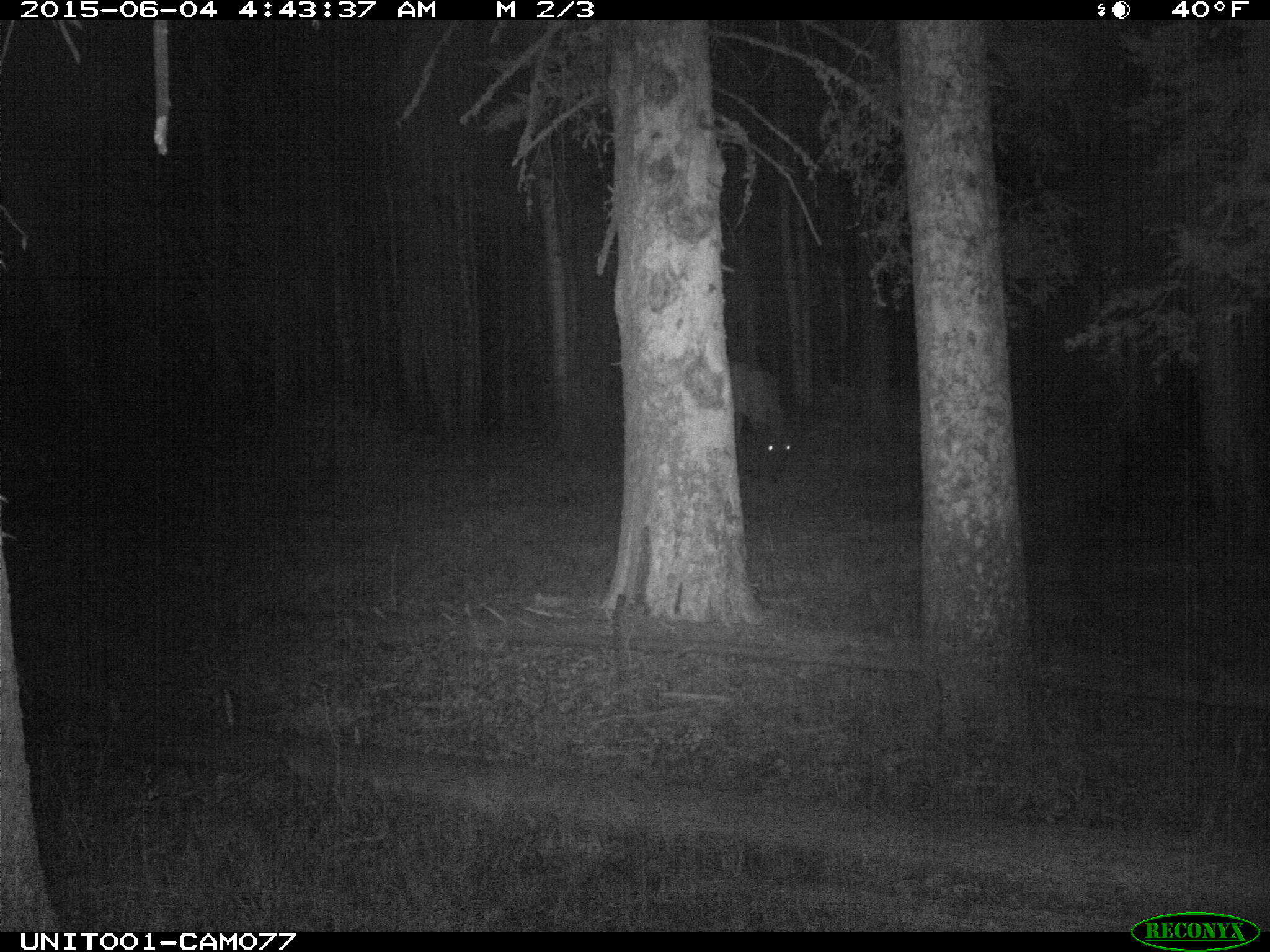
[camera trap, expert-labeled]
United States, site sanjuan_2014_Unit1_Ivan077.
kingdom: Animalia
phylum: Chordata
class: Mammalia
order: Artiodactyla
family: Cervidae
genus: Cervus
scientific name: Cervus elaphus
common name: red deer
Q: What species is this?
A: Cervus elaphus (red deer).